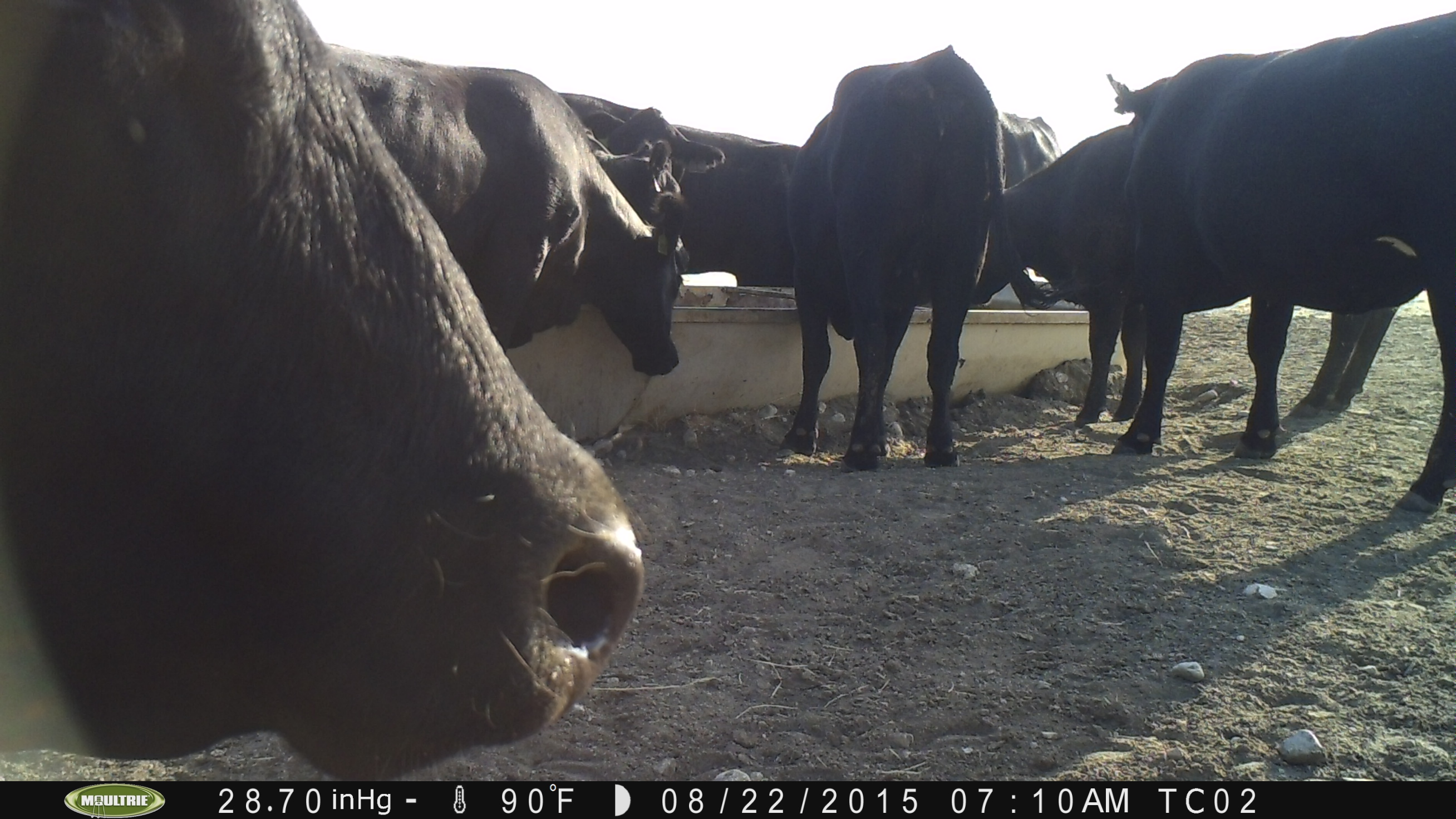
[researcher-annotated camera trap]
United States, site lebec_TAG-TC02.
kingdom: Animalia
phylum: Chordata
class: Mammalia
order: Artiodactyla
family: Bovidae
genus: Bos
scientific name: Bos taurus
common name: domestic cow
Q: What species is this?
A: Bos taurus (domestic cow).